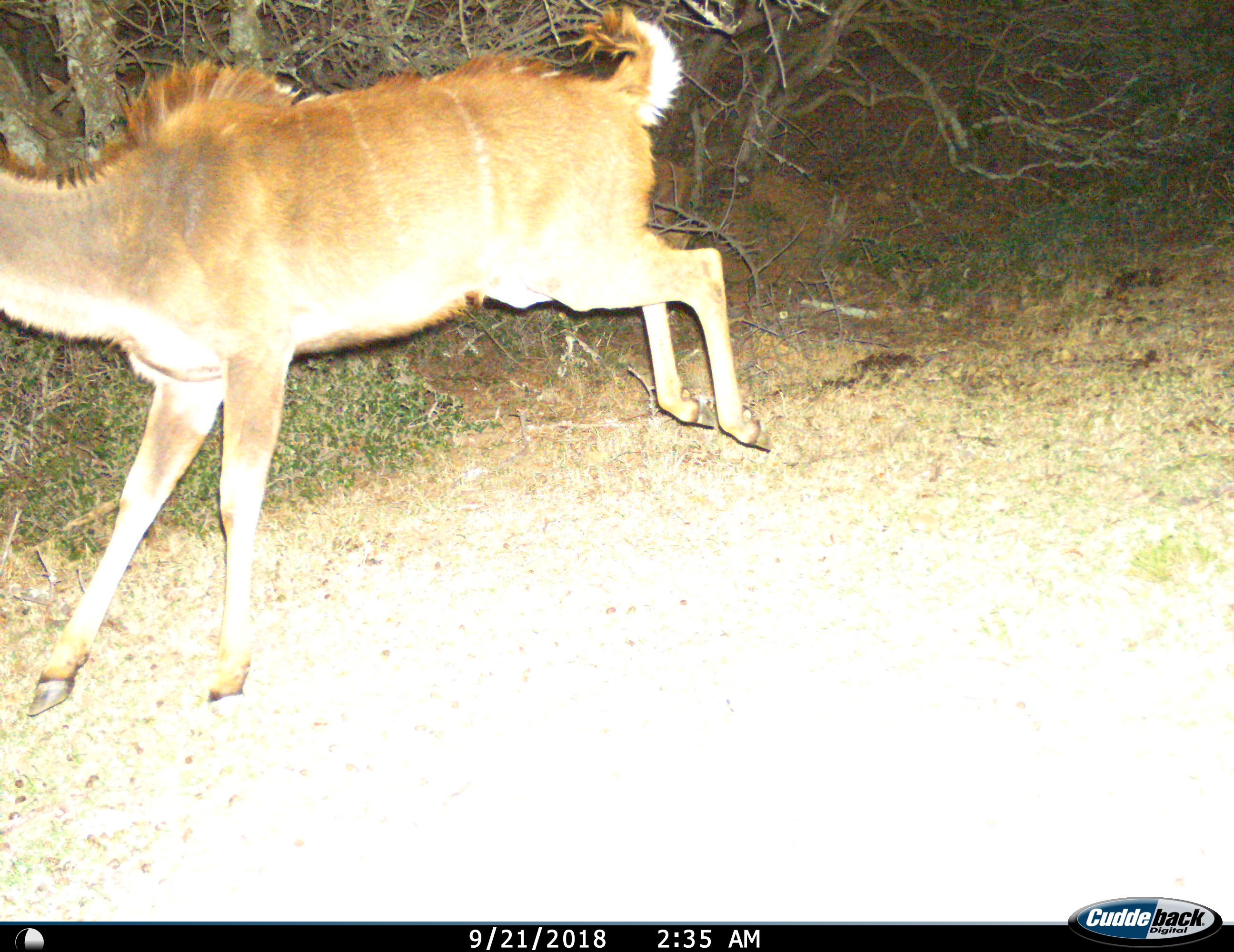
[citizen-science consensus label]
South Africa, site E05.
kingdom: Animalia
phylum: Chordata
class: Mammalia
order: Artiodactyla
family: Bovidae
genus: Tragelaphus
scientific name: Tragelaphus strepsiceros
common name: greater kudu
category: kudu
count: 1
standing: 0%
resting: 0%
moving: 100%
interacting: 0%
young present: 0%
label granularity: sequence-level